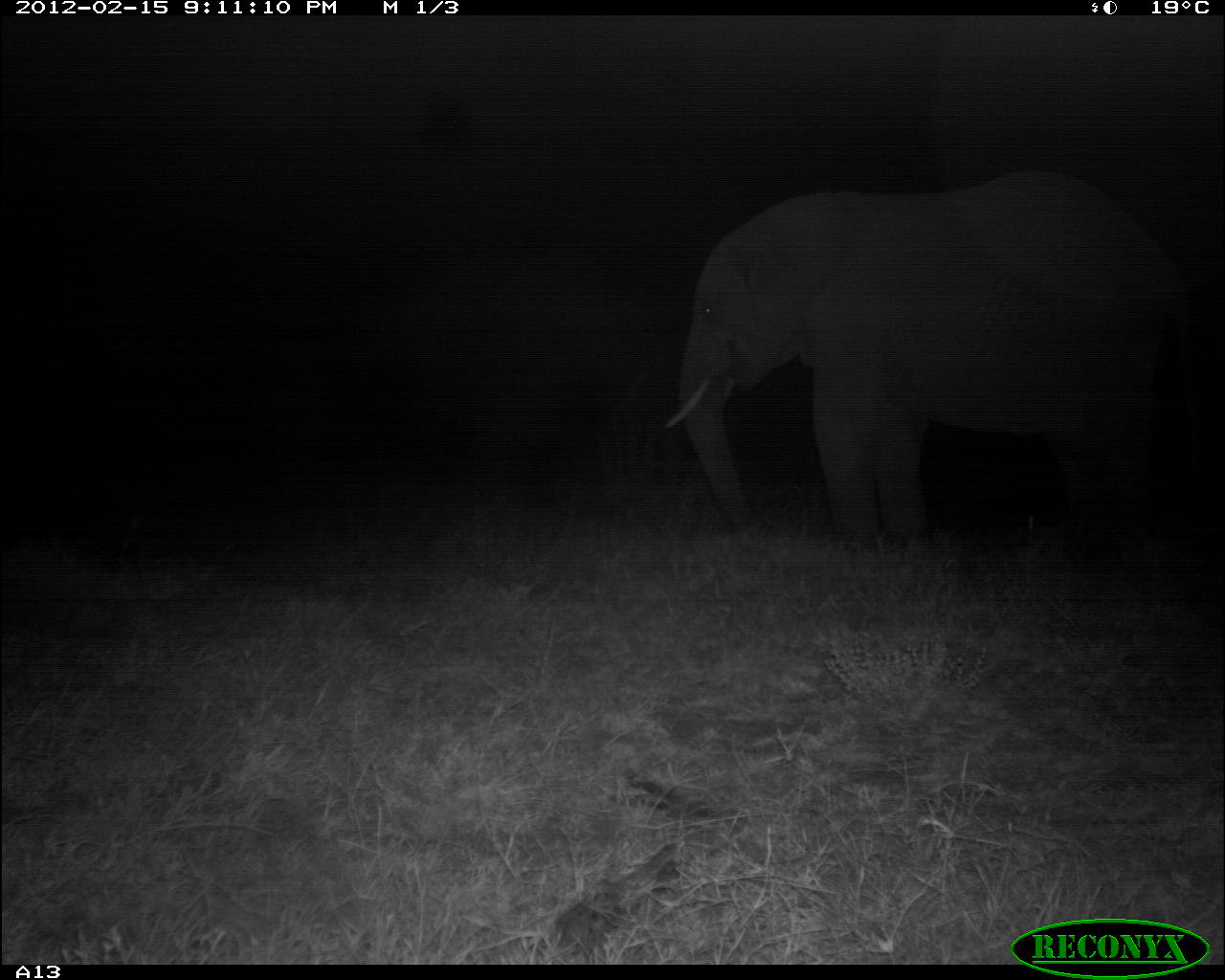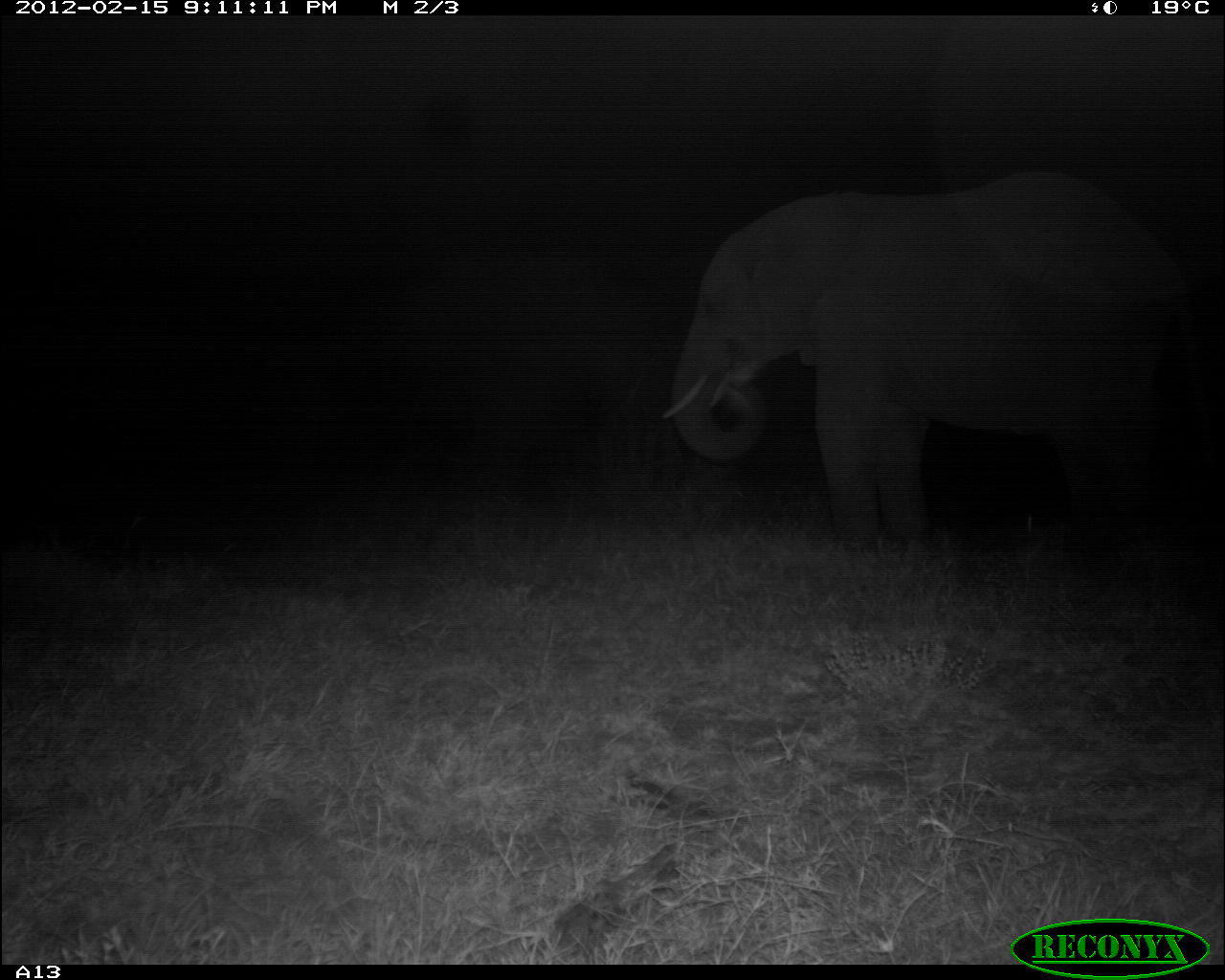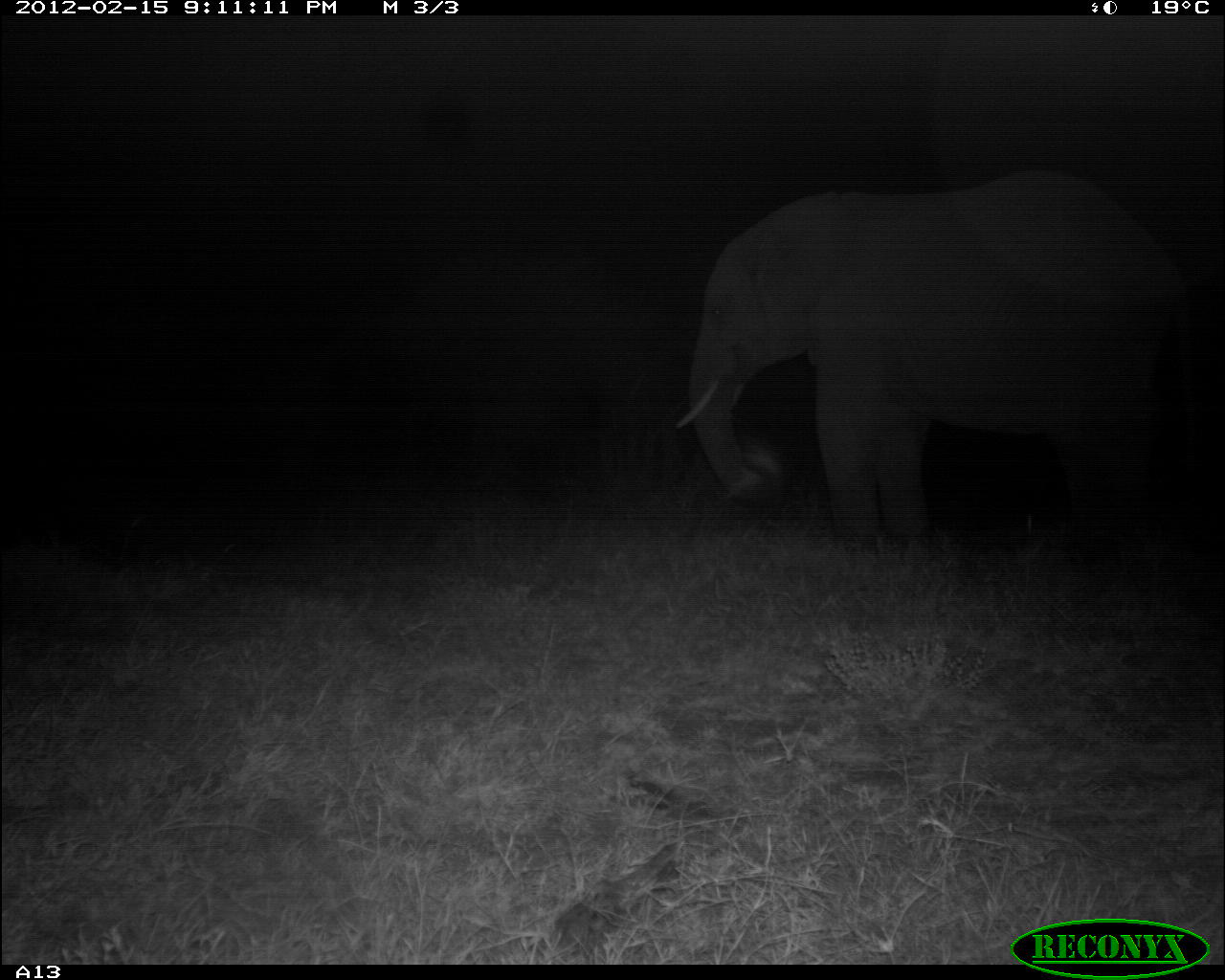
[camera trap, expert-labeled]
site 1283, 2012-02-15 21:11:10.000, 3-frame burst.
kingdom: Animalia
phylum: Chordata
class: Mammalia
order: Proboscidea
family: Elephantidae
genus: Loxodonta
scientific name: Loxodonta africana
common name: african bush elephant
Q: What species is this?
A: Loxodonta africana (african bush elephant).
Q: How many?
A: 1.